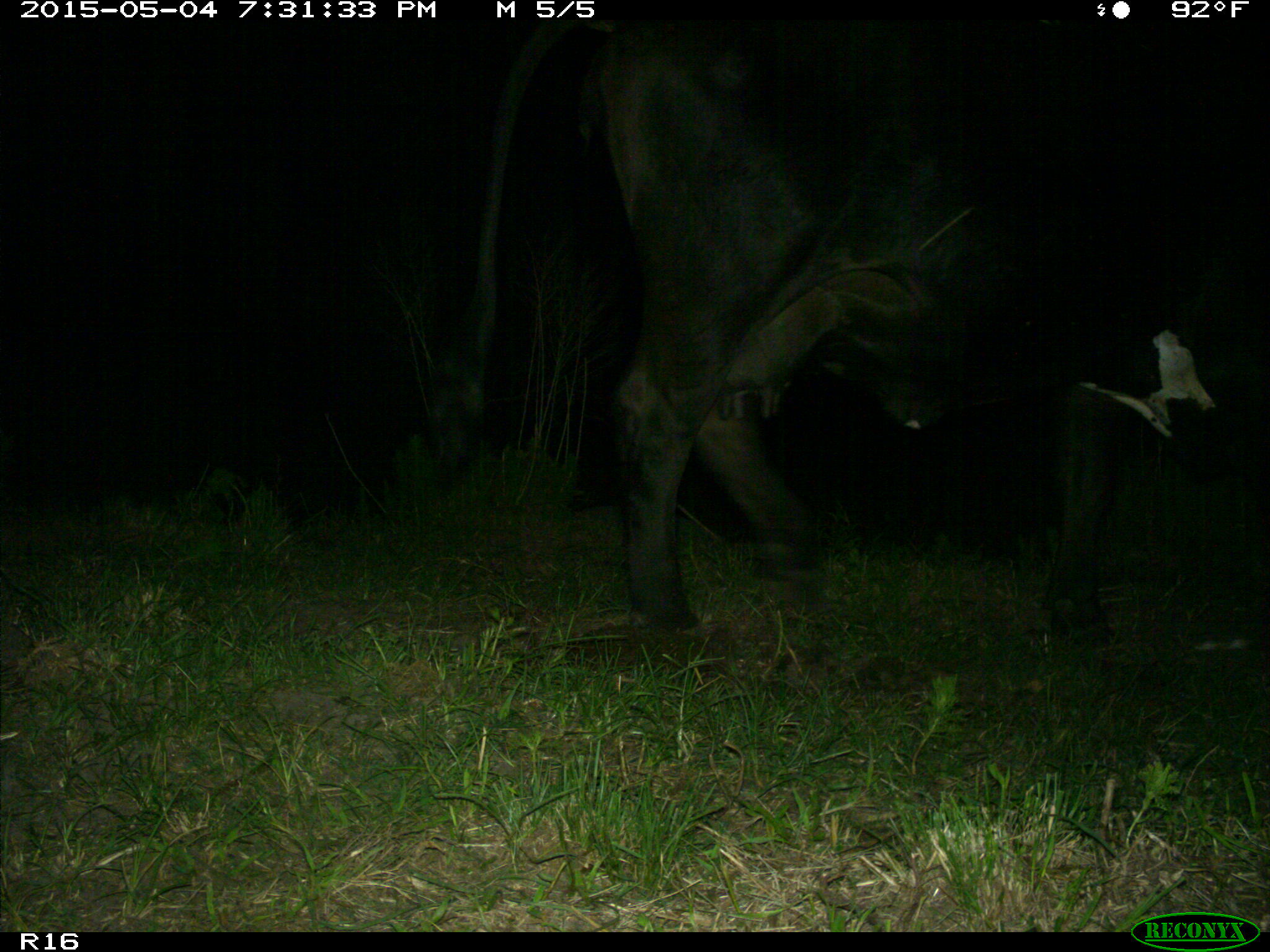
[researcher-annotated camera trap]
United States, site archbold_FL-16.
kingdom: Animalia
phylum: Chordata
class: Mammalia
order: Artiodactyla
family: Bovidae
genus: Bos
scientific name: Bos taurus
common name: domestic cow